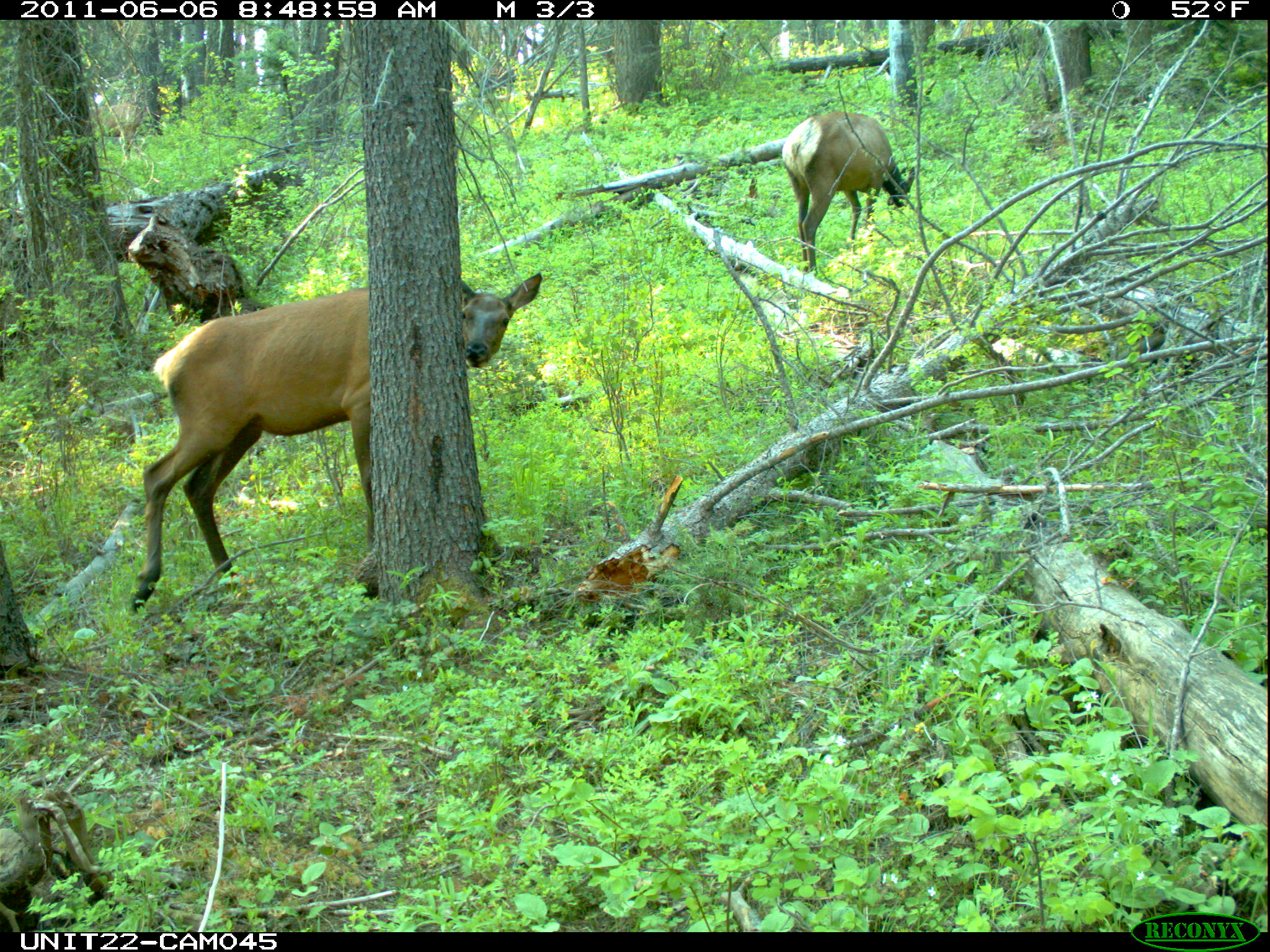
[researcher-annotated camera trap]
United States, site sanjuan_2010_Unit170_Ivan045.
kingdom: Animalia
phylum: Chordata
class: Mammalia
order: Artiodactyla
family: Cervidae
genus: Cervus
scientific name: Cervus elaphus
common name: red deer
Cervus elaphus (red deer).